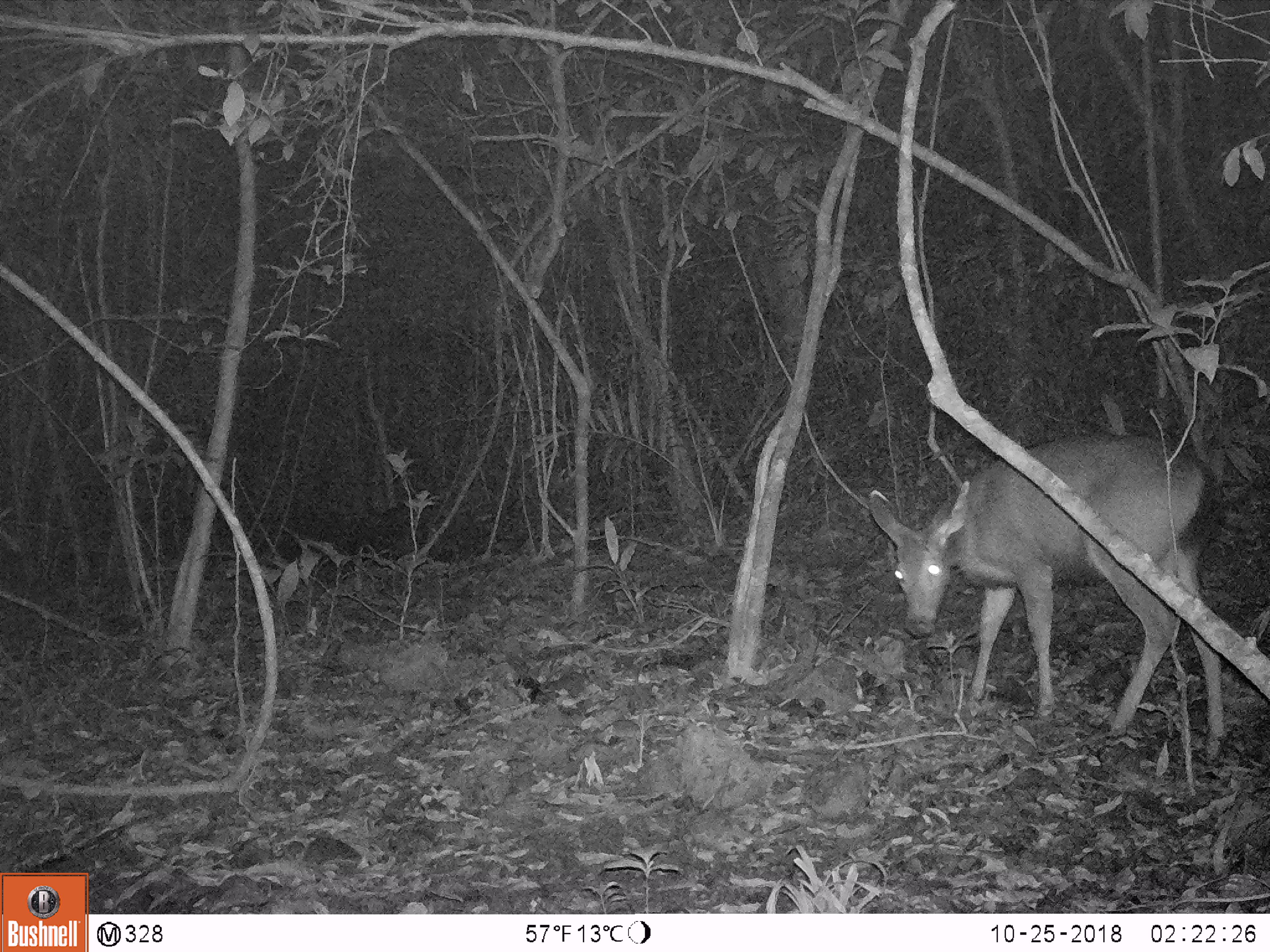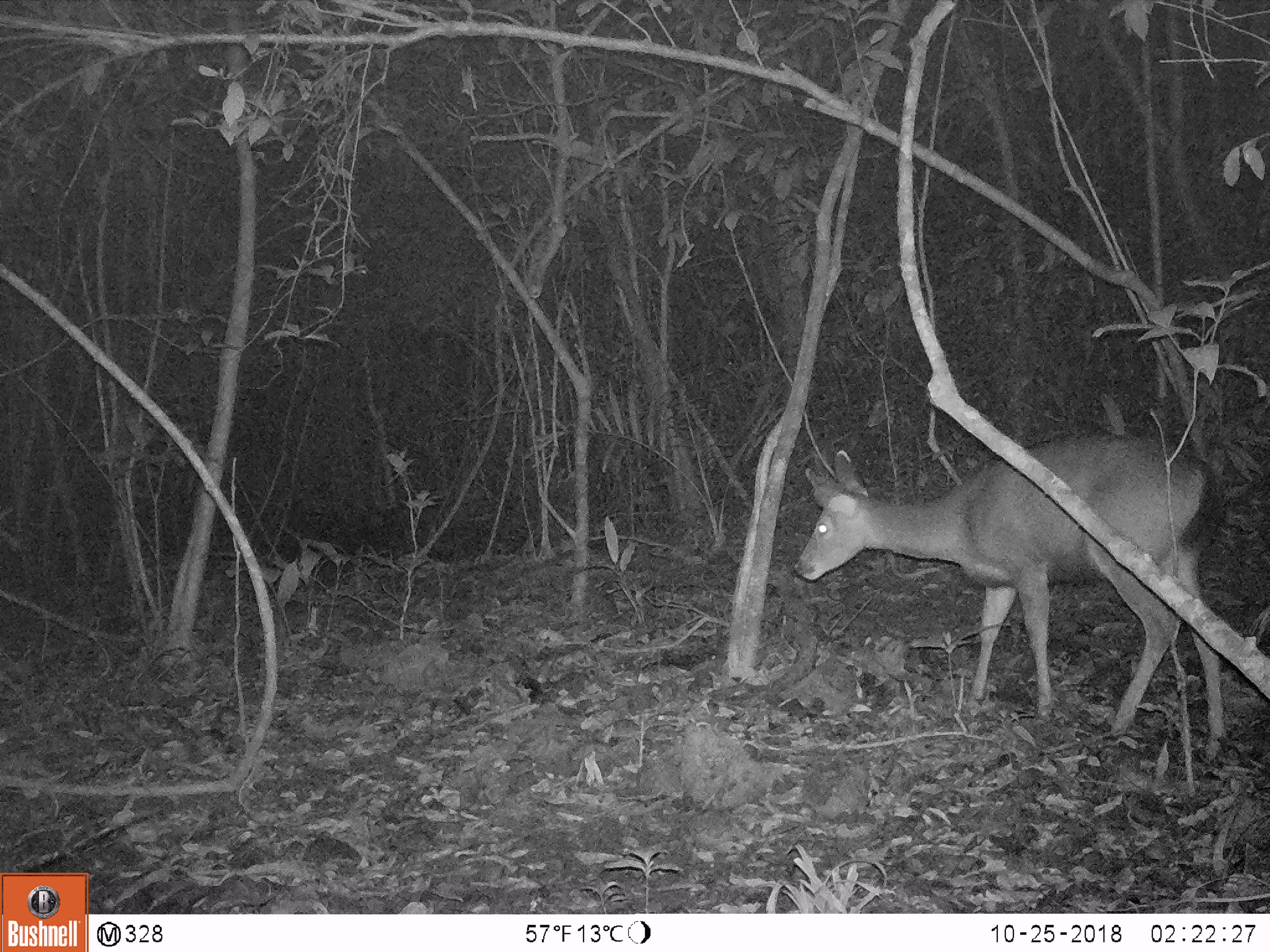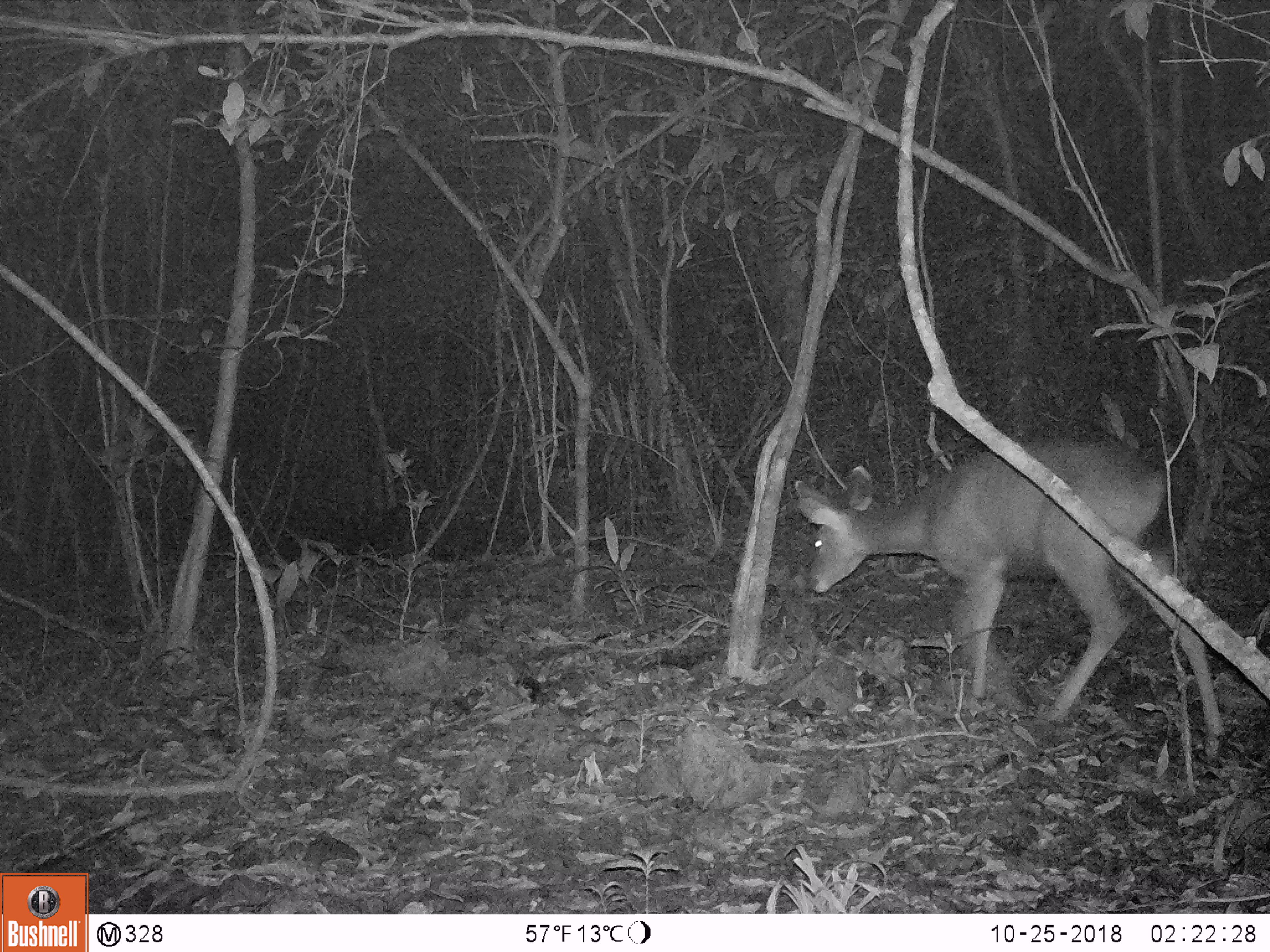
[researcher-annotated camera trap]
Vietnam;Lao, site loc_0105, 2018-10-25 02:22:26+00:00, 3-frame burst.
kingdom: Animalia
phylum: Chordata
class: Mammalia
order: Artiodactyla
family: Cervidae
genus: Rusa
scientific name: Rusa unicolor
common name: sambar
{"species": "sambar (Rusa unicolor)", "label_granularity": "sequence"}